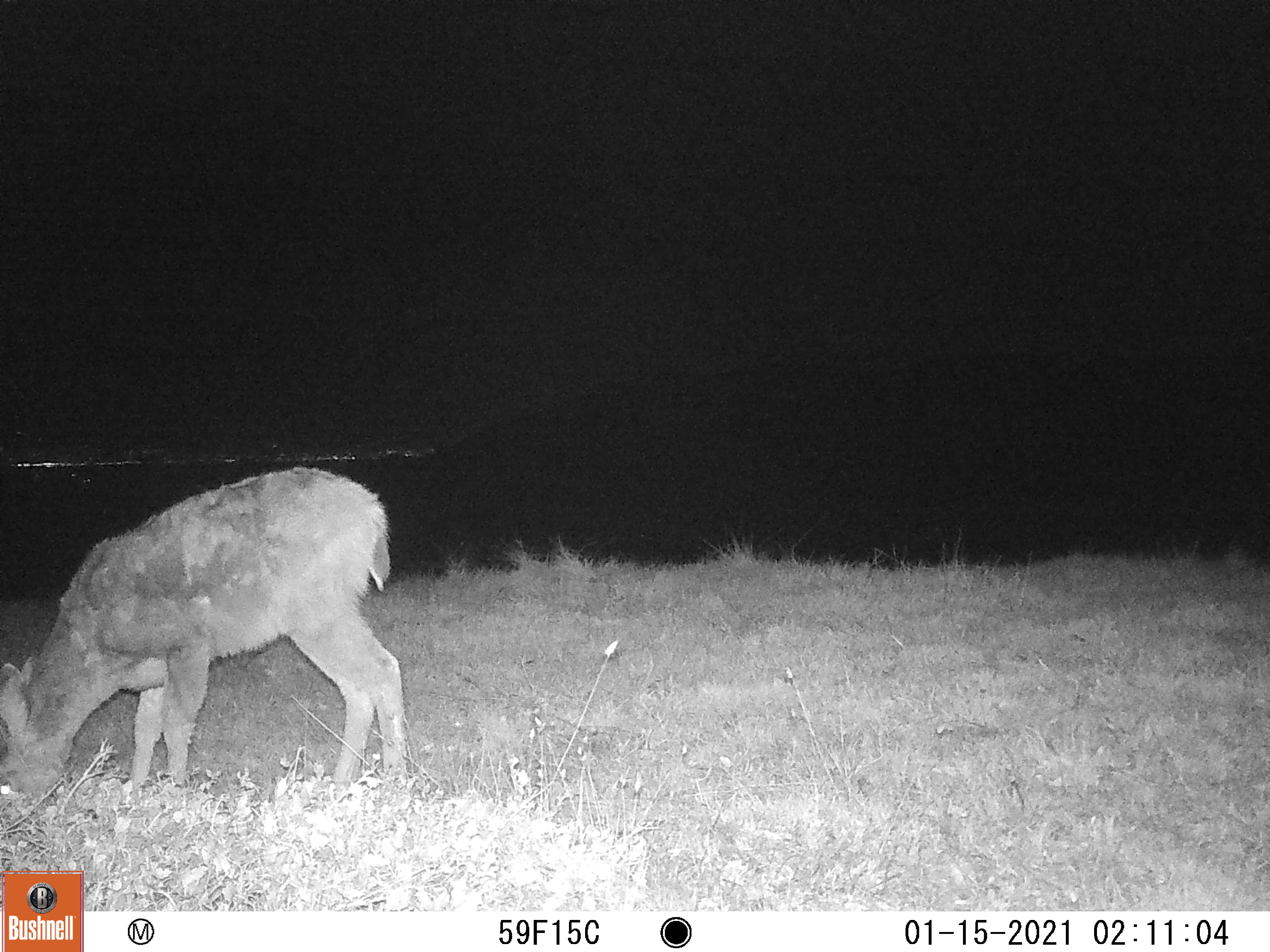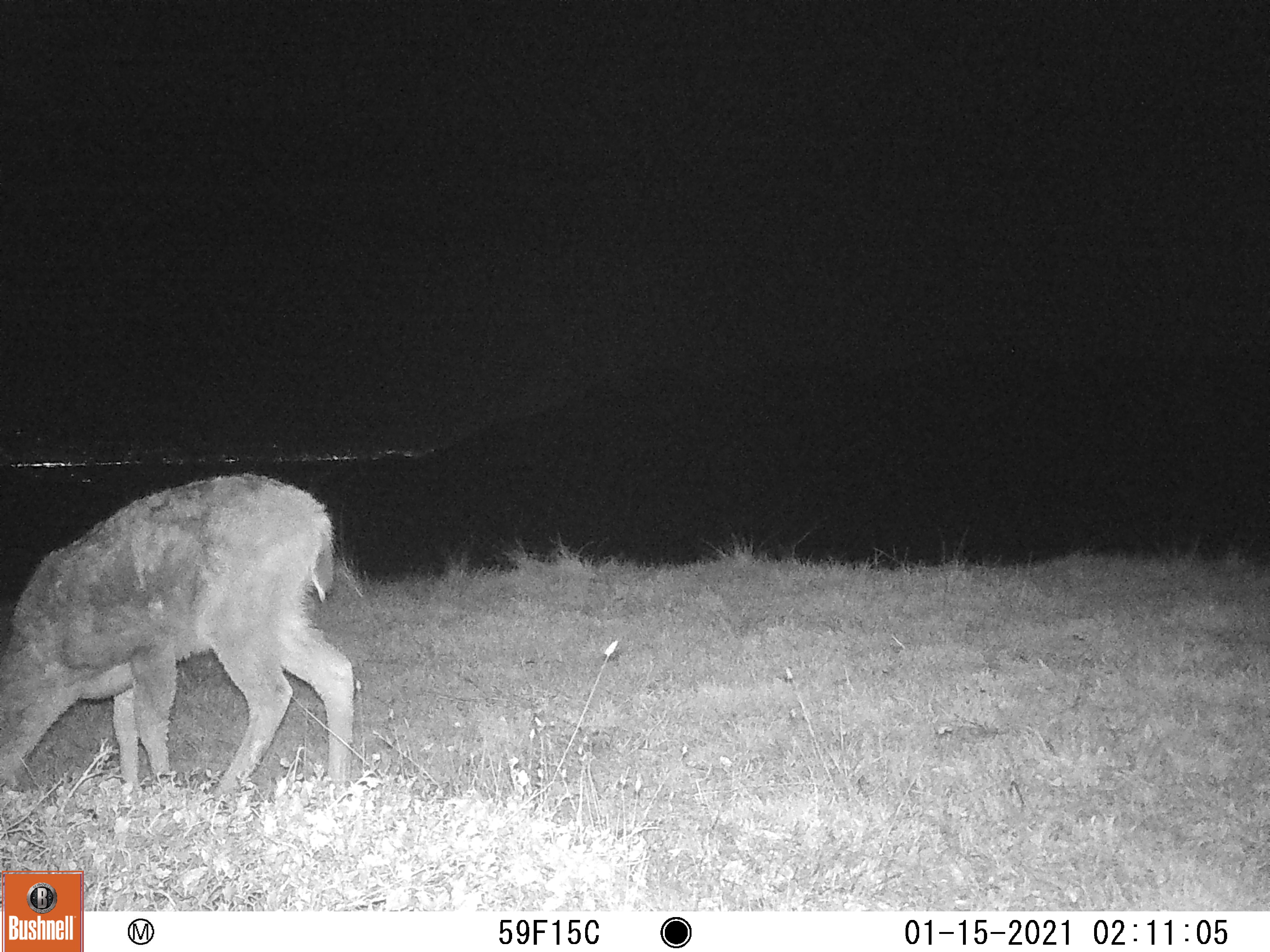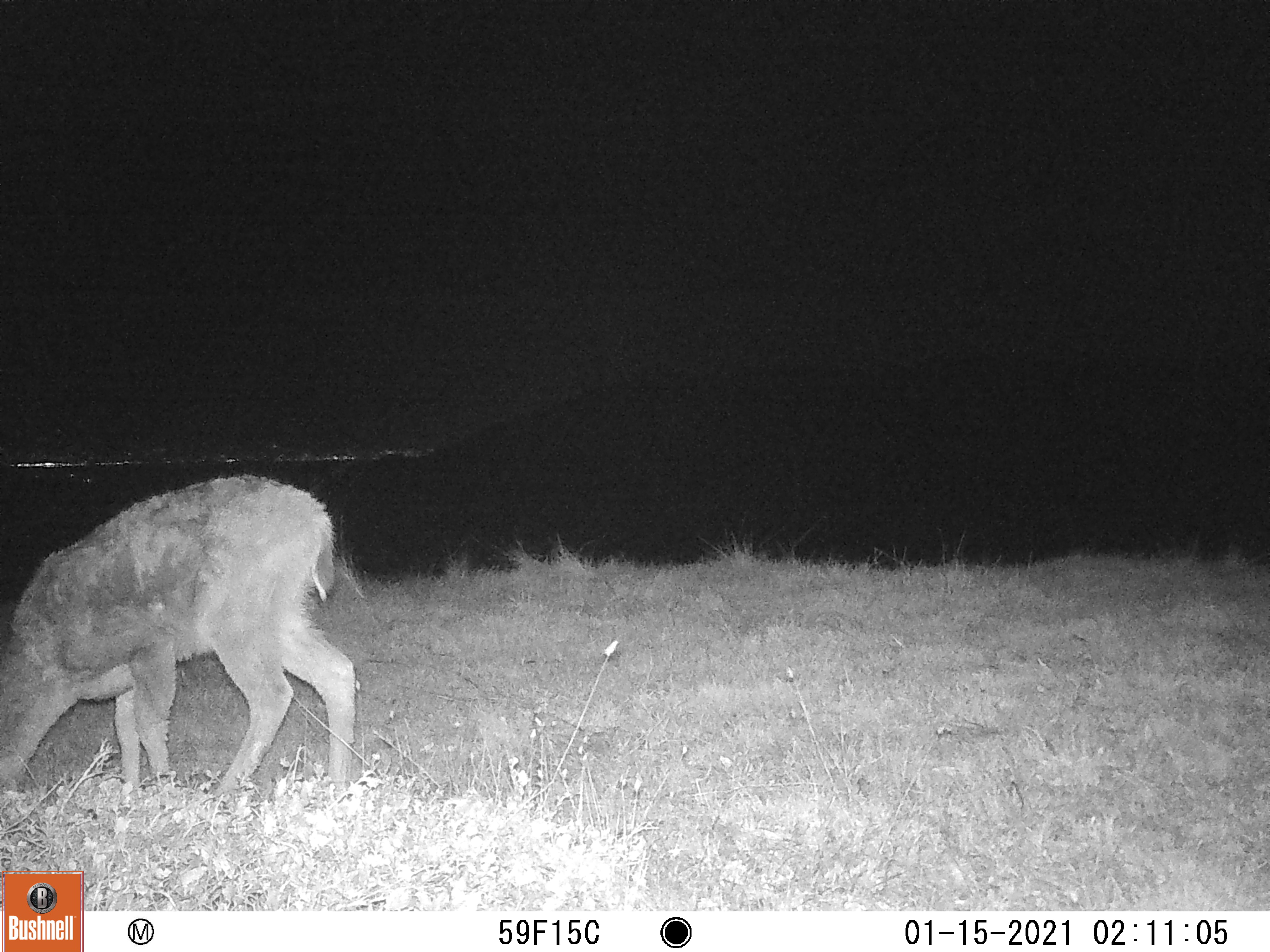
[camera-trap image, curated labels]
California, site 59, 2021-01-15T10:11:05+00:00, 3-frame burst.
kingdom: Animalia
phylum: Chordata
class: Mammalia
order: Artiodactyla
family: Cervidae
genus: Odocoileus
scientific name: Odocoileus hemionus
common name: mule deer